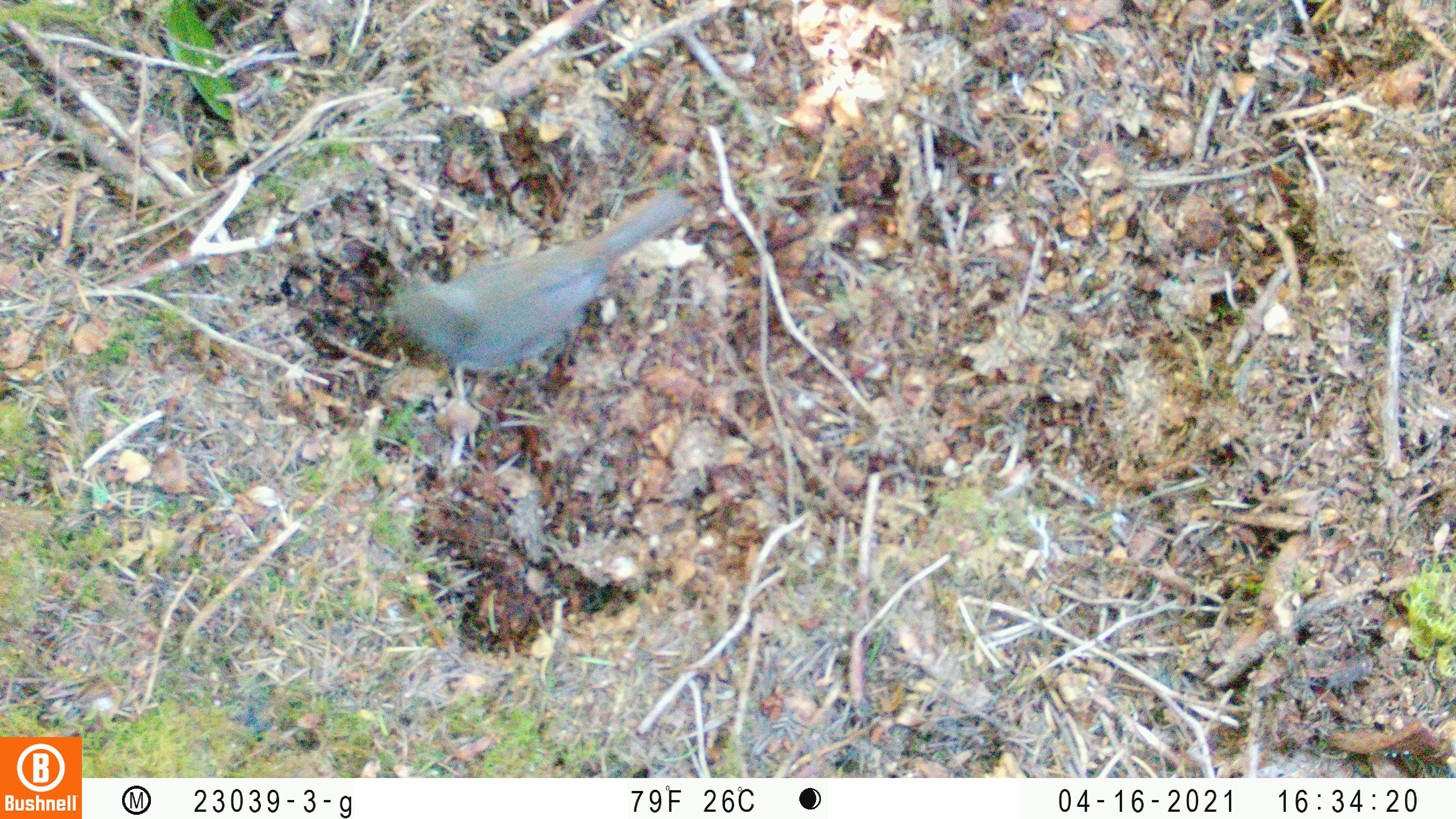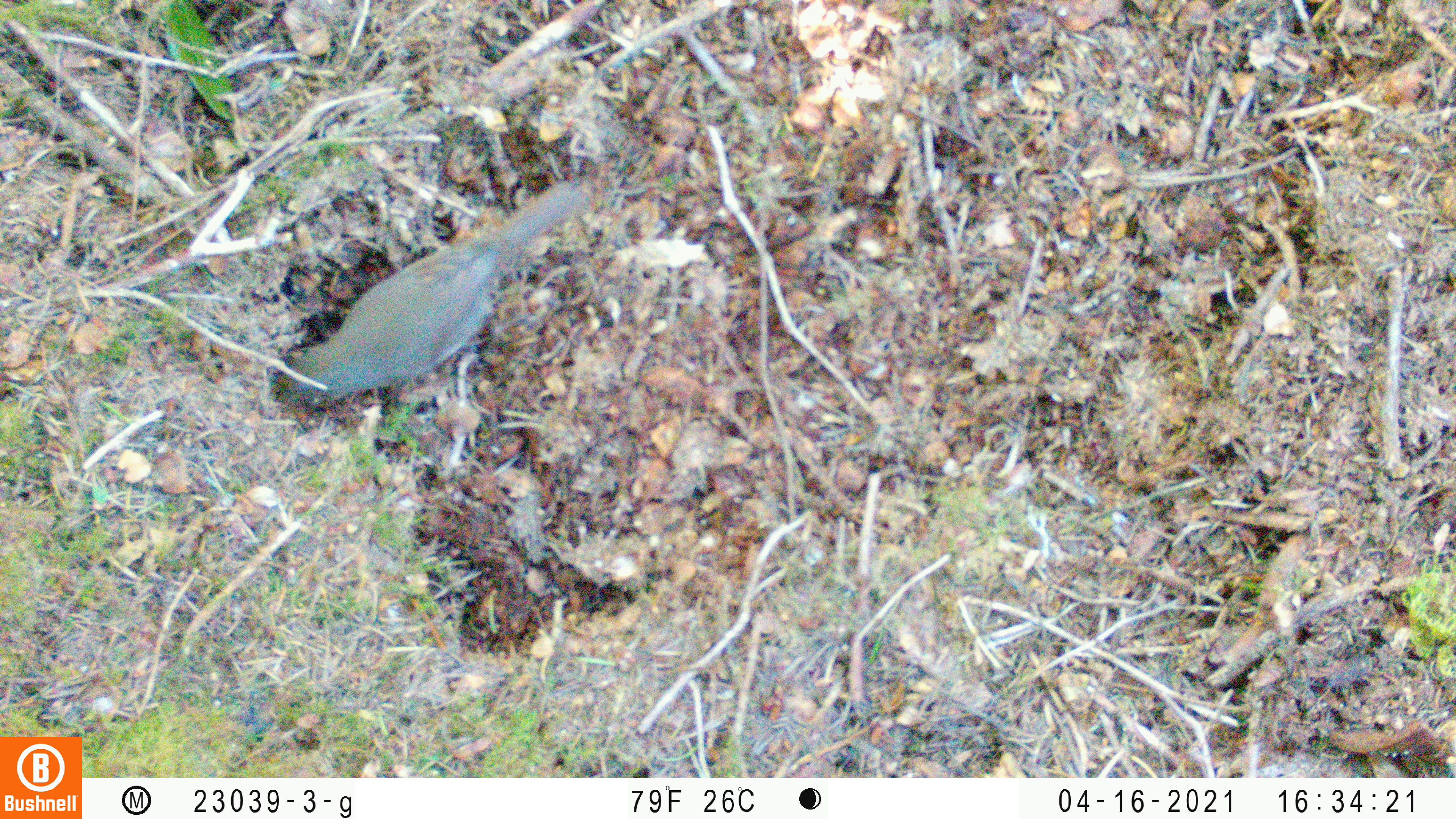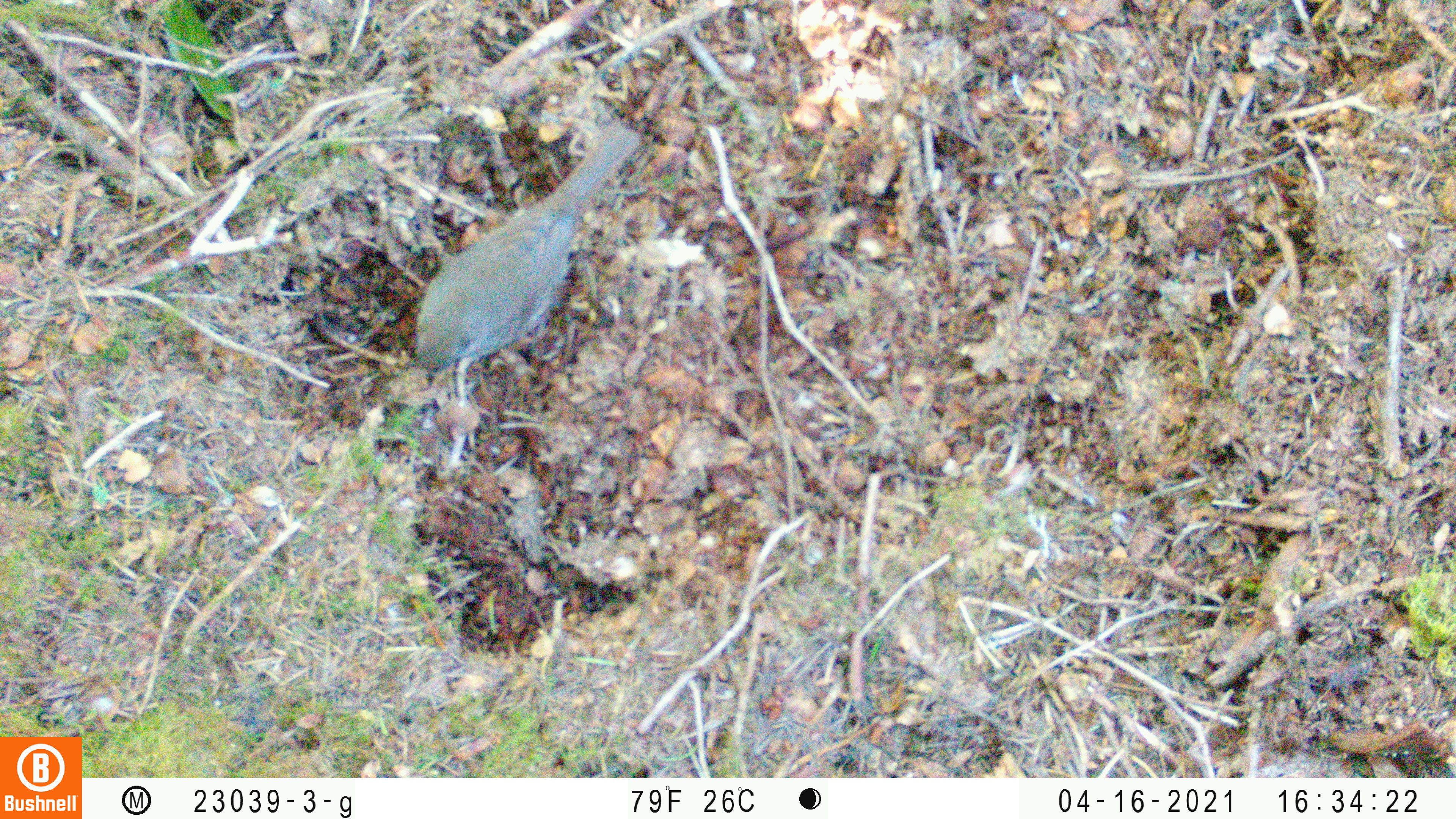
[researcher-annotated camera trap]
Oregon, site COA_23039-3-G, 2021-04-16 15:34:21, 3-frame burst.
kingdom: Animalia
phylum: Chordata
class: Aves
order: Passeriformes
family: Turdidae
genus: Catharus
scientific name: Catharus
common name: brown thrushes and nightingale-thrushes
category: catharus species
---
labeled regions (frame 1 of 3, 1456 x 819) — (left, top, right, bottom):
catharus species: (369, 150, 718, 413)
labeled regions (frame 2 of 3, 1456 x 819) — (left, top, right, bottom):
catharus species: (240, 154, 613, 455)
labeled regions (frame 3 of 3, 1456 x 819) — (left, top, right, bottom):
catharus species: (348, 85, 679, 421)